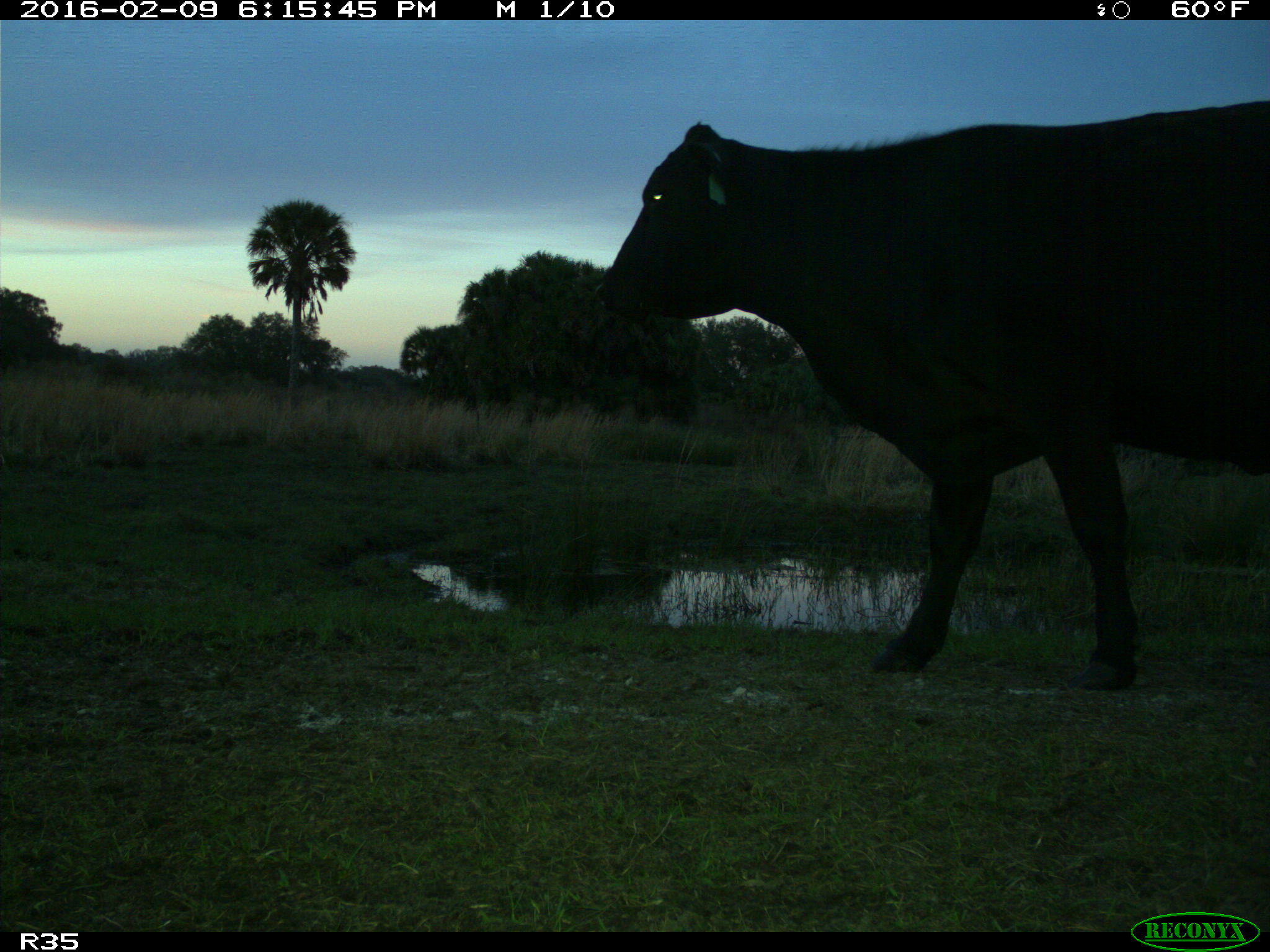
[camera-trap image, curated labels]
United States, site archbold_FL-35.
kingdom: Animalia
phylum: Chordata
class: Mammalia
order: Artiodactyla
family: Bovidae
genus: Bos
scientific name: Bos taurus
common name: domestic cow